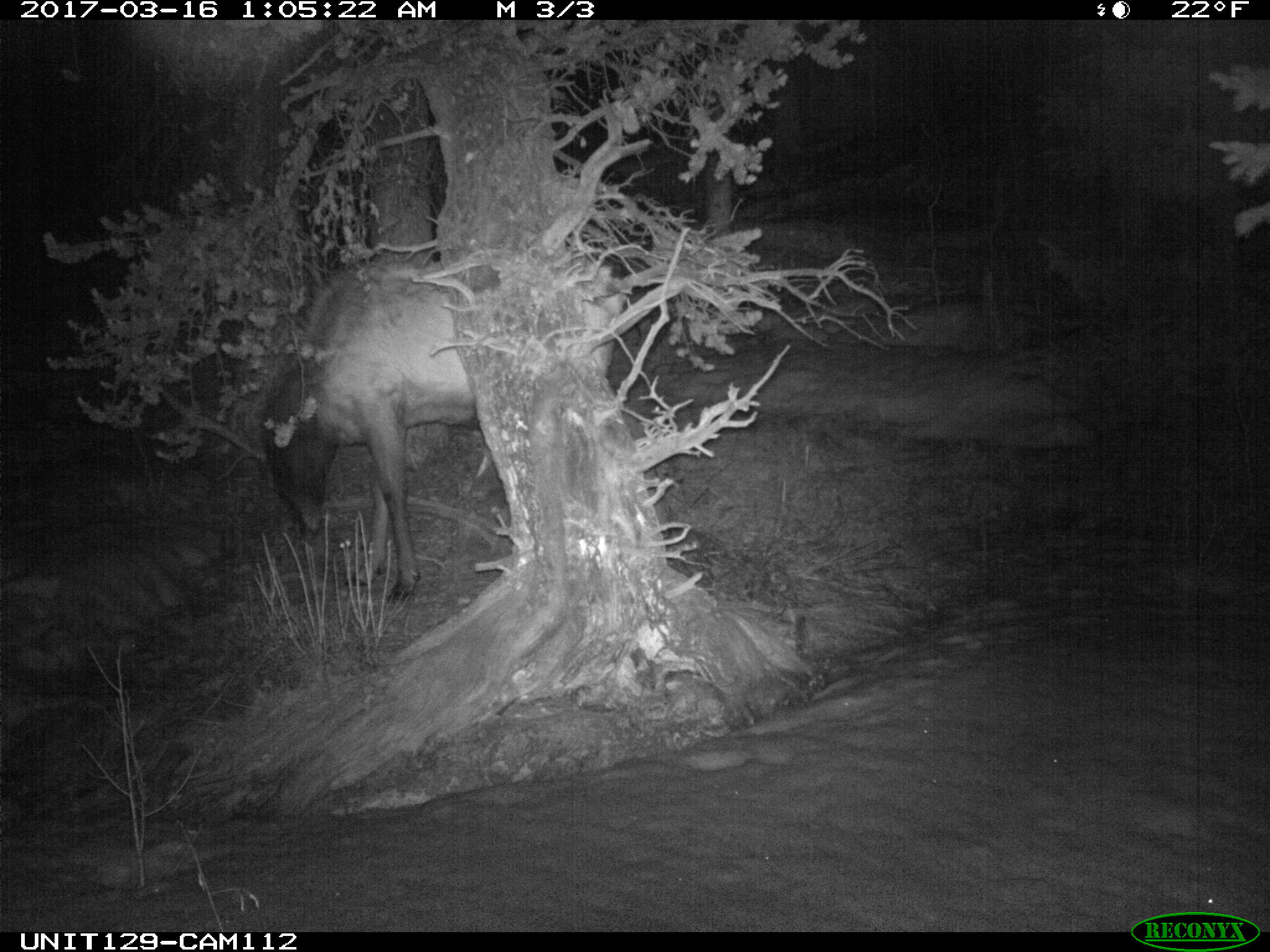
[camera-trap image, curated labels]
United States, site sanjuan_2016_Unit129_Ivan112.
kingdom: Animalia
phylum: Chordata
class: Mammalia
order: Artiodactyla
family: Cervidae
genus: Cervus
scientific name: Cervus elaphus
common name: red deer